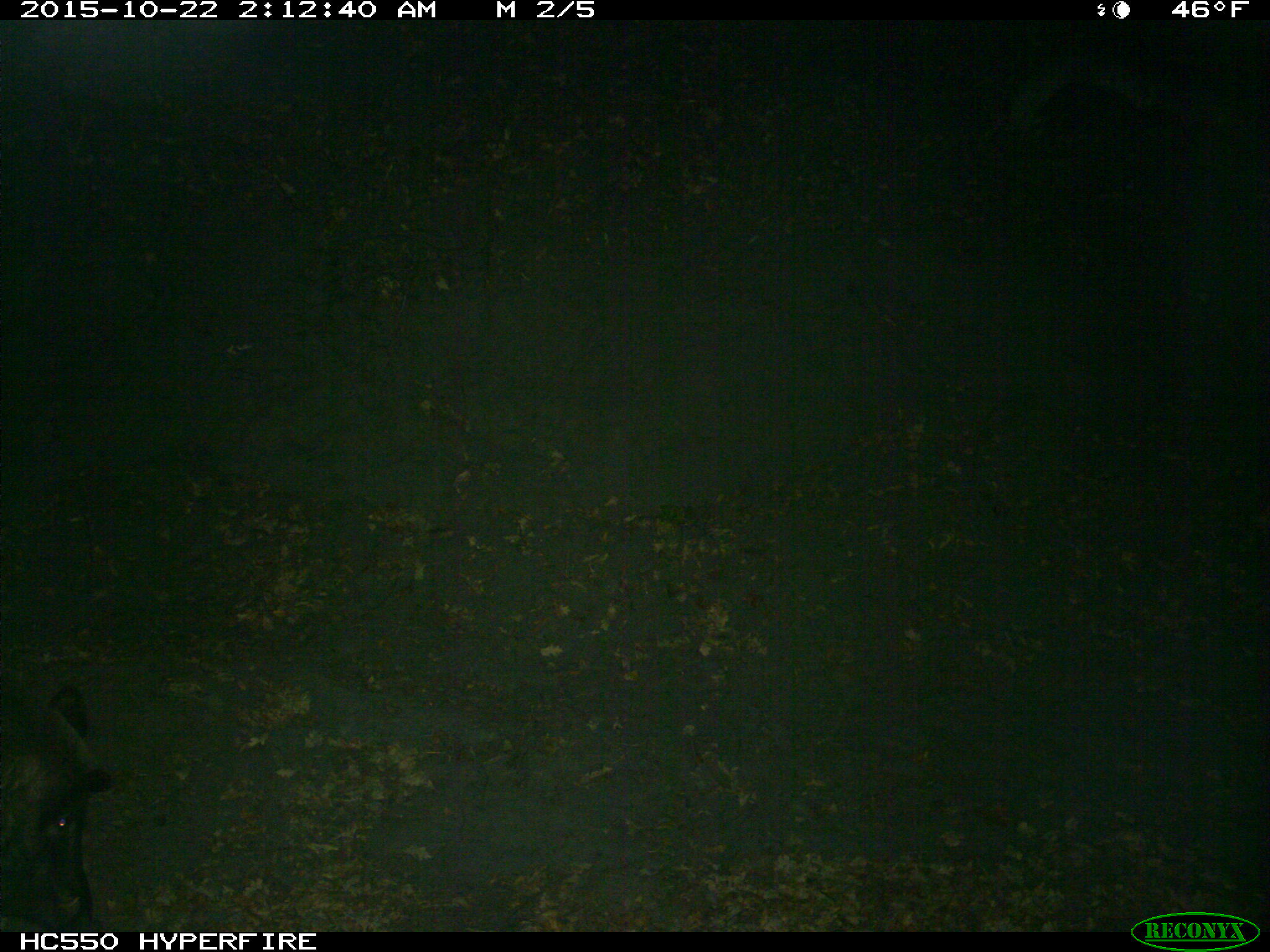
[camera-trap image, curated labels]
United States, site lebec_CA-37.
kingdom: Animalia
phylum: Chordata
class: Mammalia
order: Artiodactyla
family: Suidae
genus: Sus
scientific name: Sus scrofa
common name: wild boar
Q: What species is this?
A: Sus scrofa (wild boar).